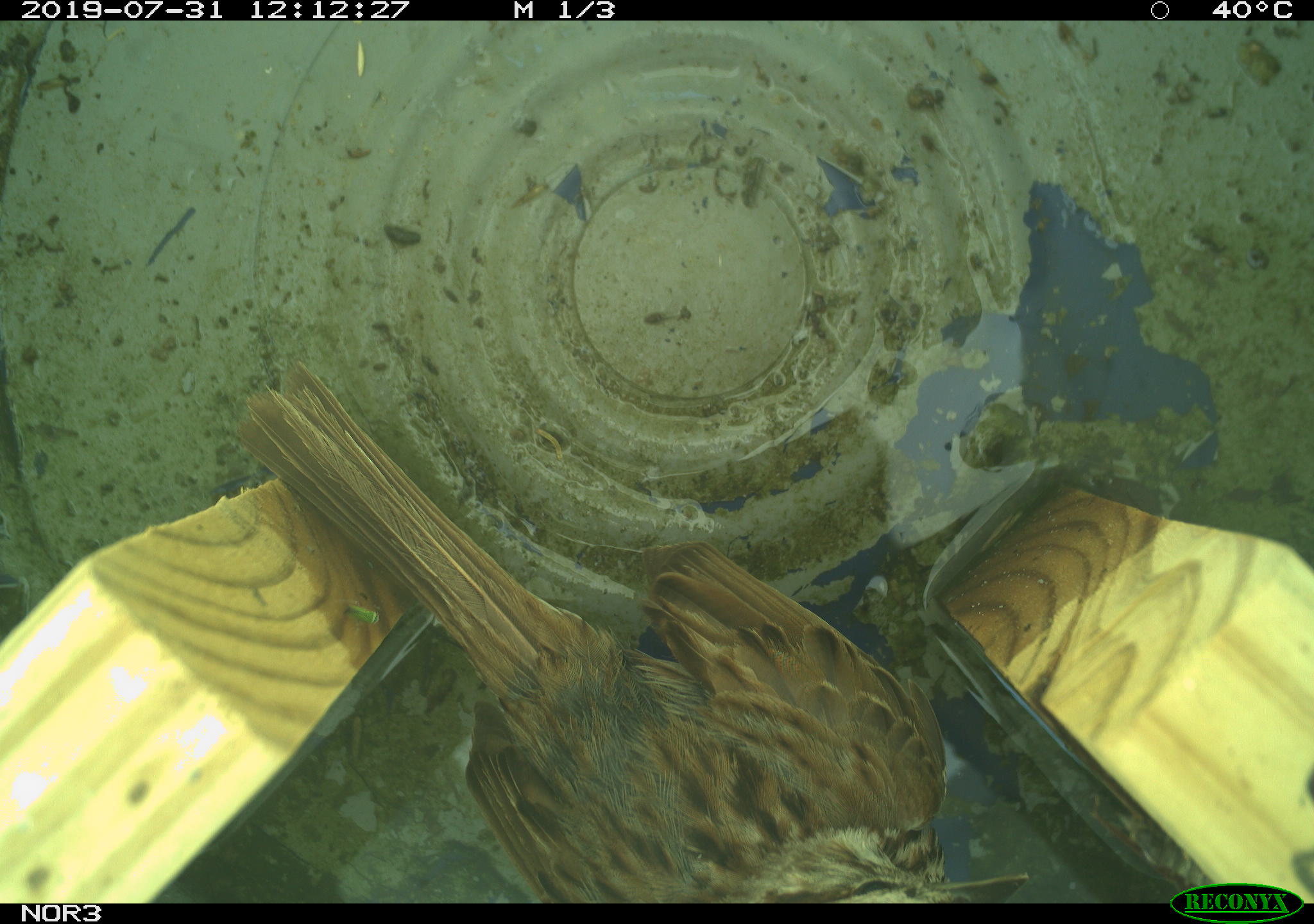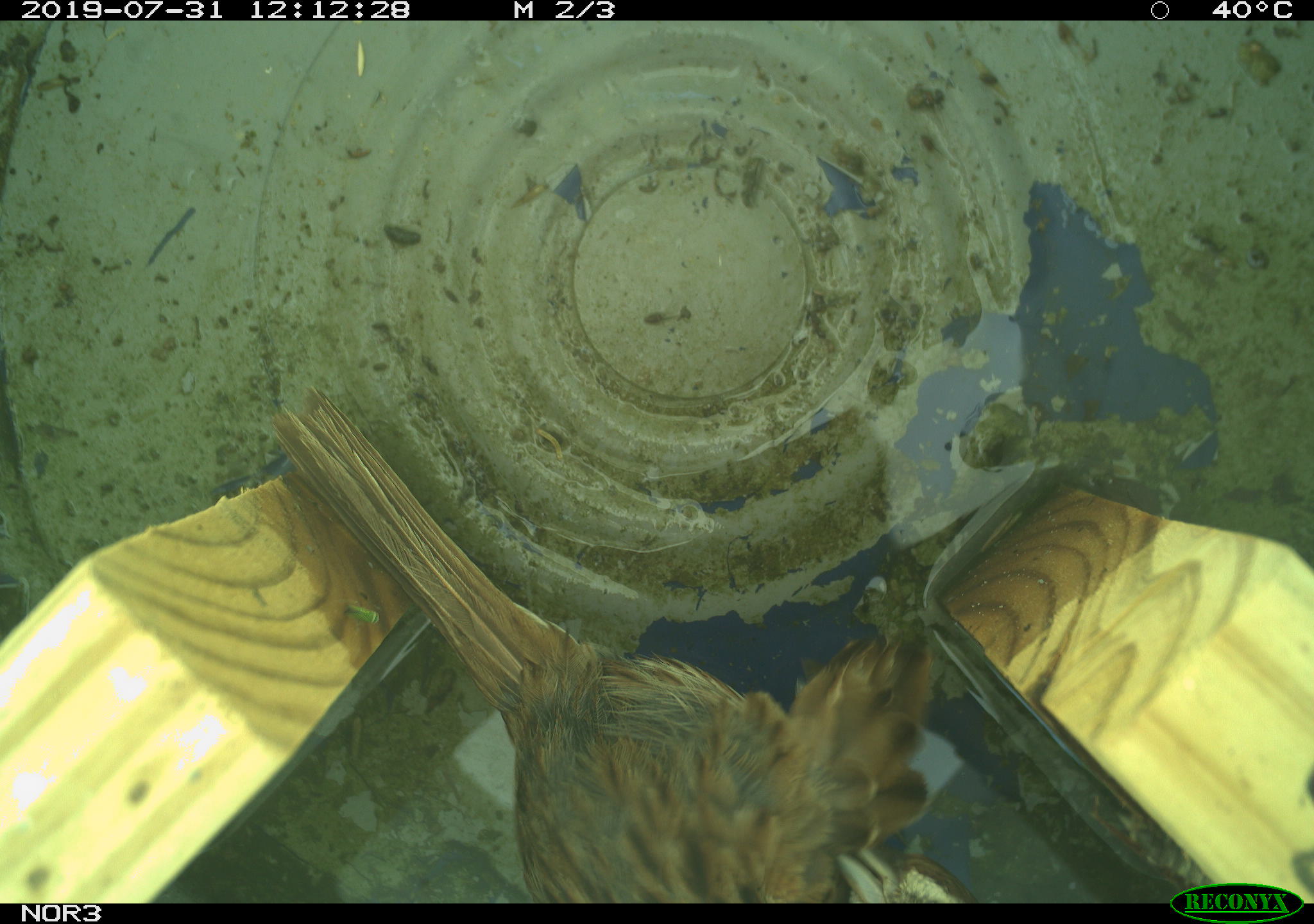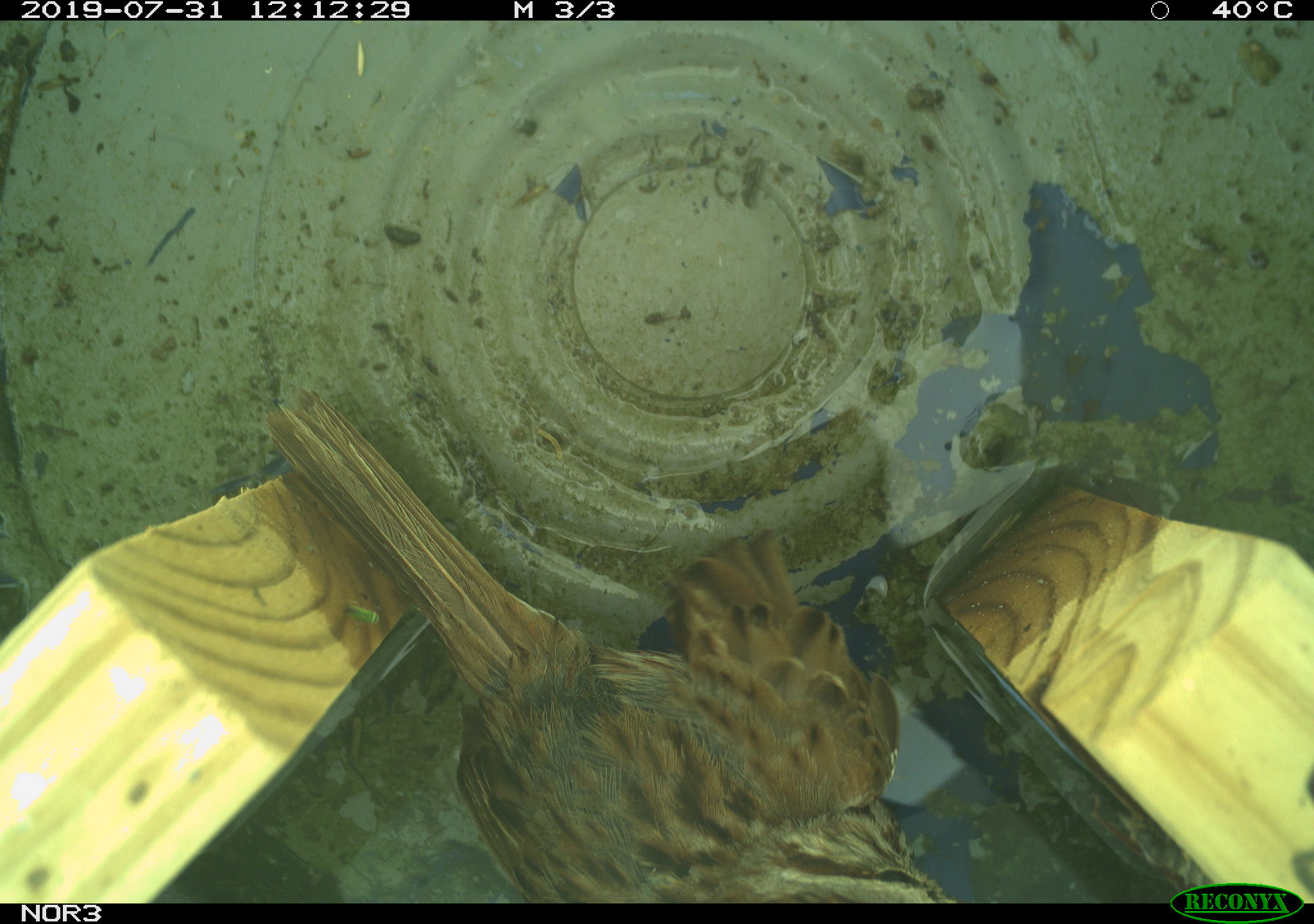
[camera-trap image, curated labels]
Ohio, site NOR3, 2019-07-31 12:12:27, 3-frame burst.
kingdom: Animalia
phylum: Chordata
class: Aves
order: Passeriformes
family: Passerellidae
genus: Melospiza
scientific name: Melospiza melodia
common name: song sparrow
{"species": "song sparrow (Melospiza melodia)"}